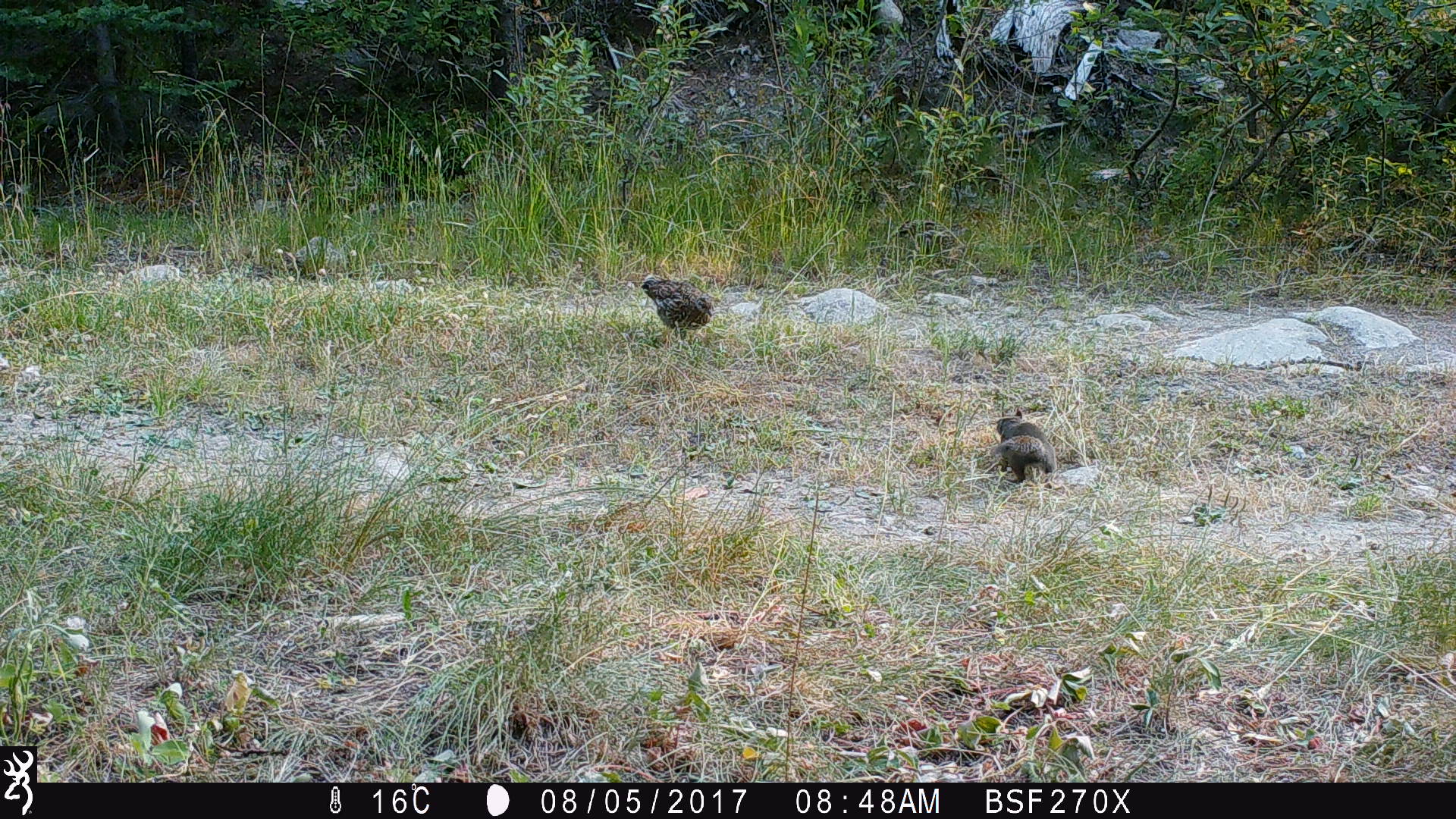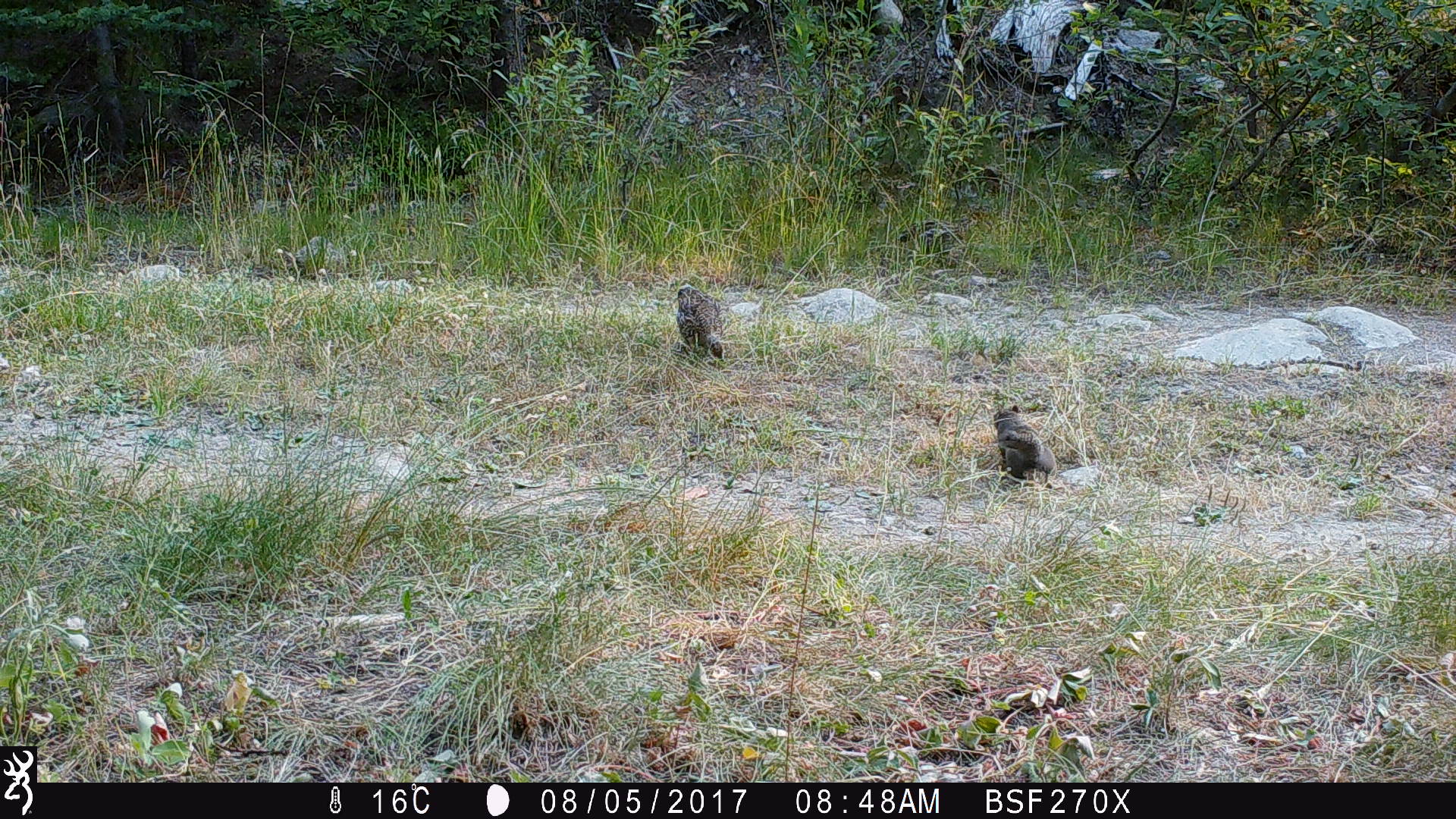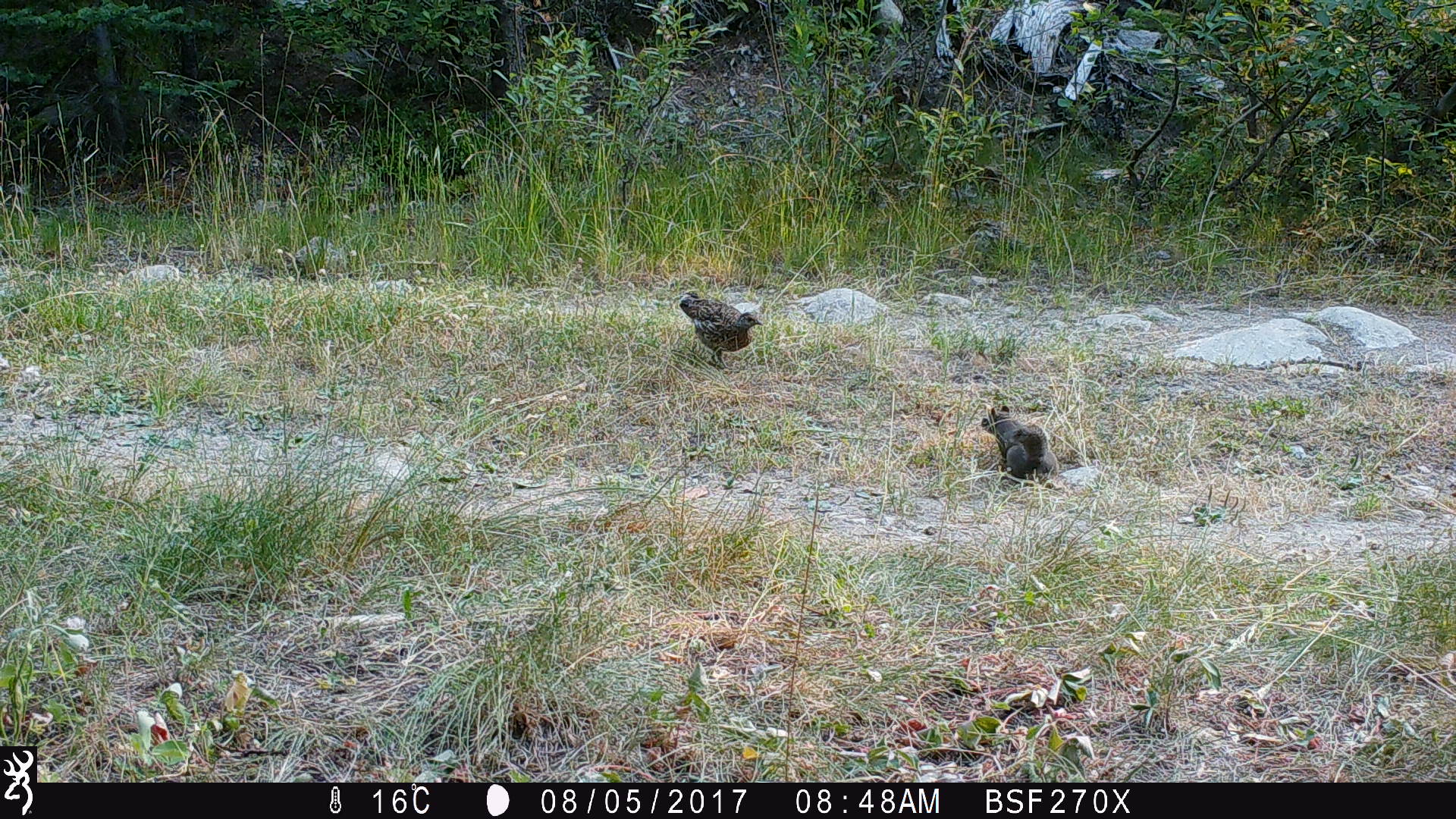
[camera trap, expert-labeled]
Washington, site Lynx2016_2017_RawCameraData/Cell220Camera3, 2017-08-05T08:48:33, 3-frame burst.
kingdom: Animalia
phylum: Chordata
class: Aves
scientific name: Aves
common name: birds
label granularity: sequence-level